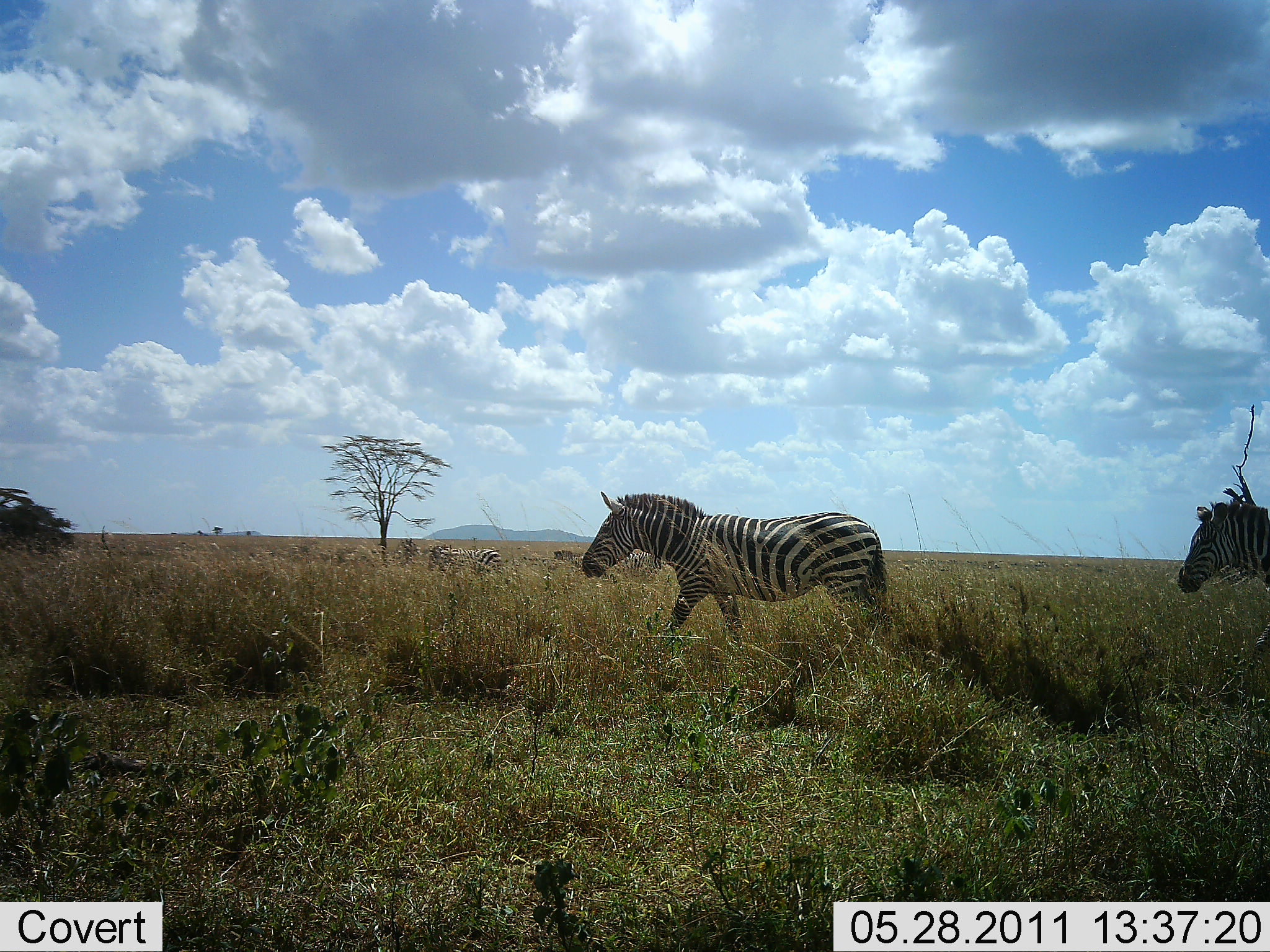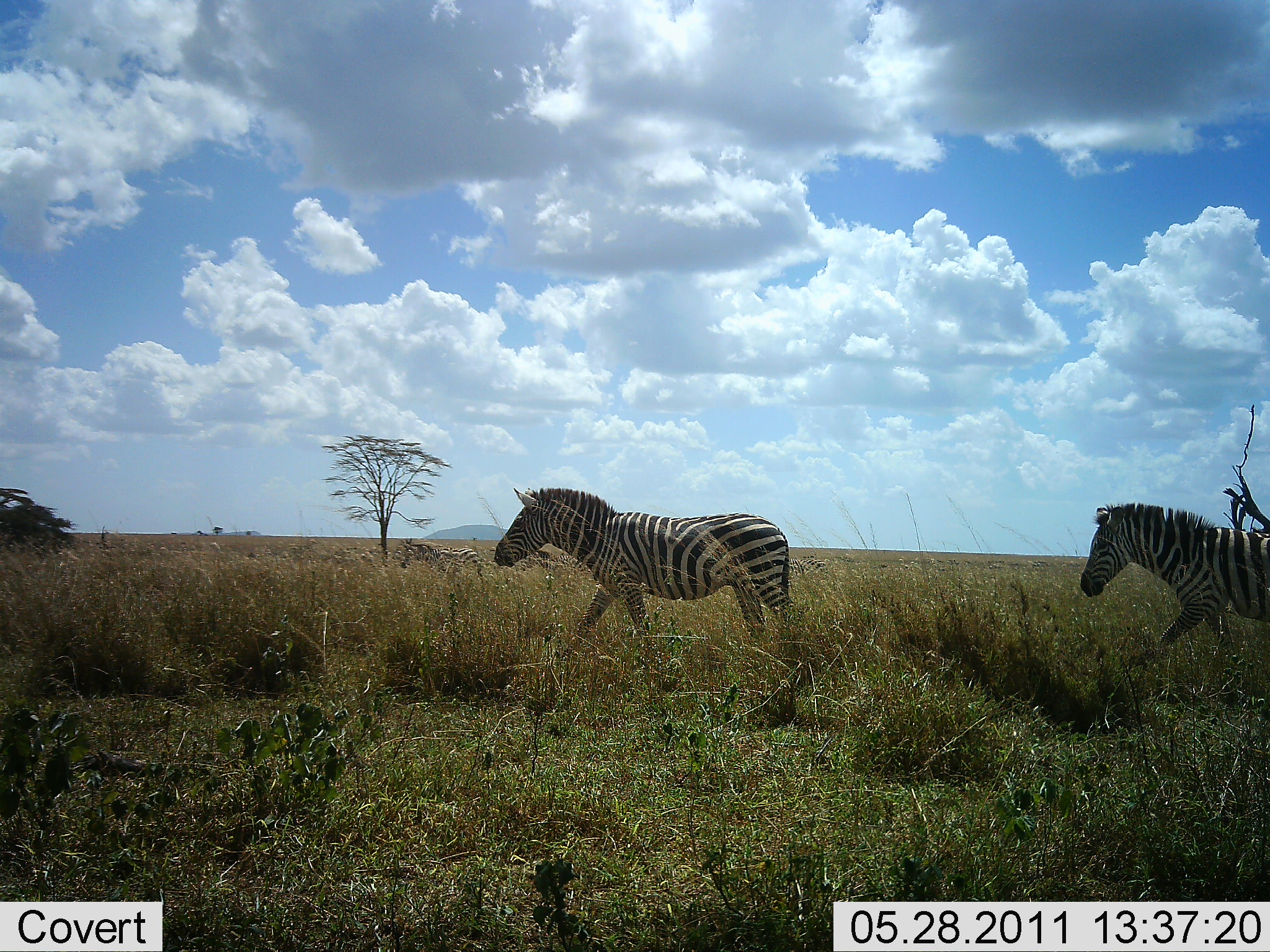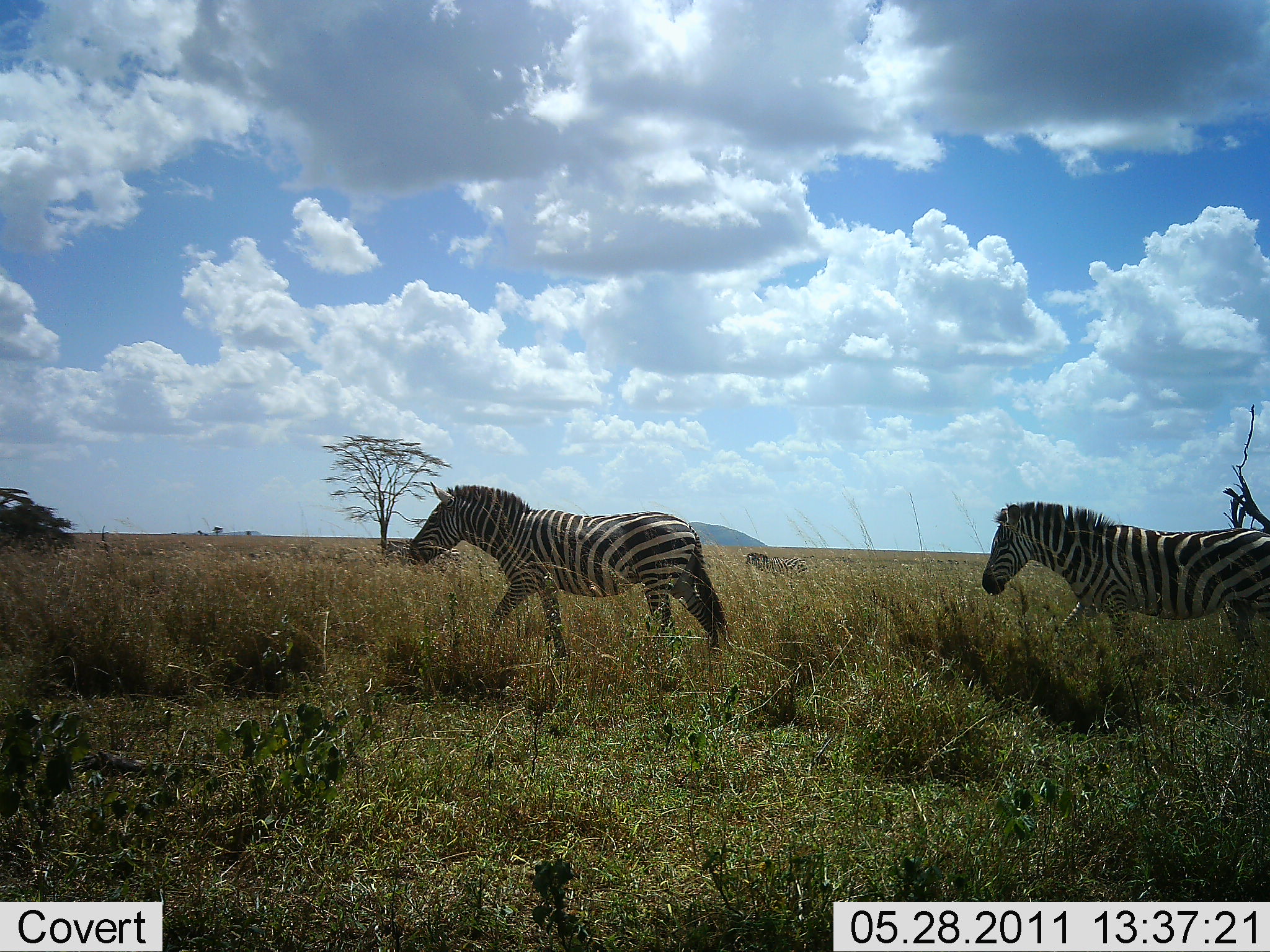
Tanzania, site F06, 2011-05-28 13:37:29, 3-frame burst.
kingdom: Animalia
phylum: Chordata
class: Mammalia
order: Perissodactyla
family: Equidae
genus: Equus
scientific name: Equus quagga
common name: plains zebra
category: zebra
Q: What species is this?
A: Zebra (plains zebra) (Equus quagga).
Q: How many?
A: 2.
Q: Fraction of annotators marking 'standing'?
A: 33%.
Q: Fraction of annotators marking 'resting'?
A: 0%.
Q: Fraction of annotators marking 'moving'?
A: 100%.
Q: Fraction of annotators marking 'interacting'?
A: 0%.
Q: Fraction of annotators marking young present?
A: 0%.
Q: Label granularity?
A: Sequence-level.